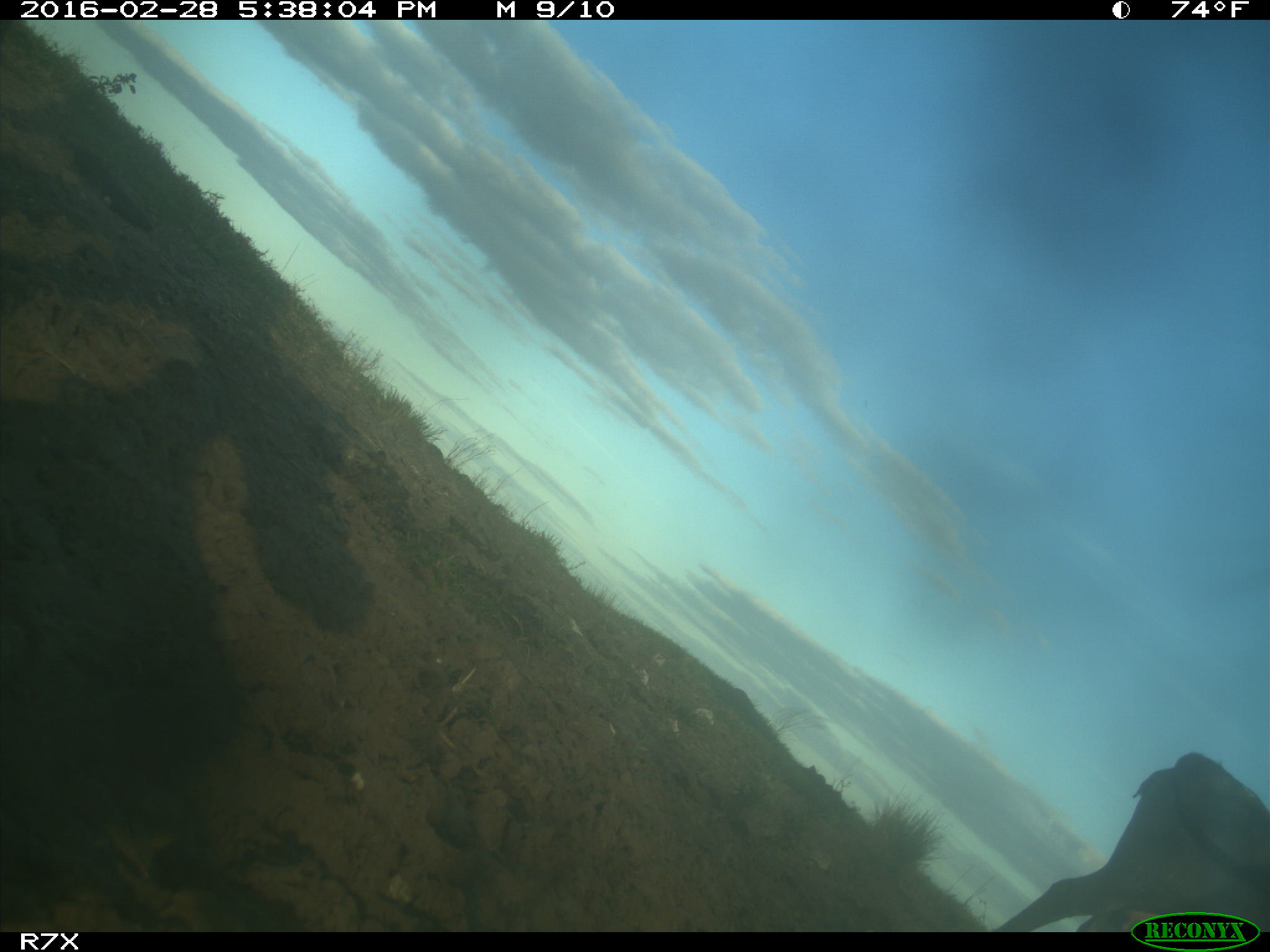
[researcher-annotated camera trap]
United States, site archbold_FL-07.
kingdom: Animalia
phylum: Chordata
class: Mammalia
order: Artiodactyla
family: Bovidae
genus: Bos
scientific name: Bos taurus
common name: domestic cow